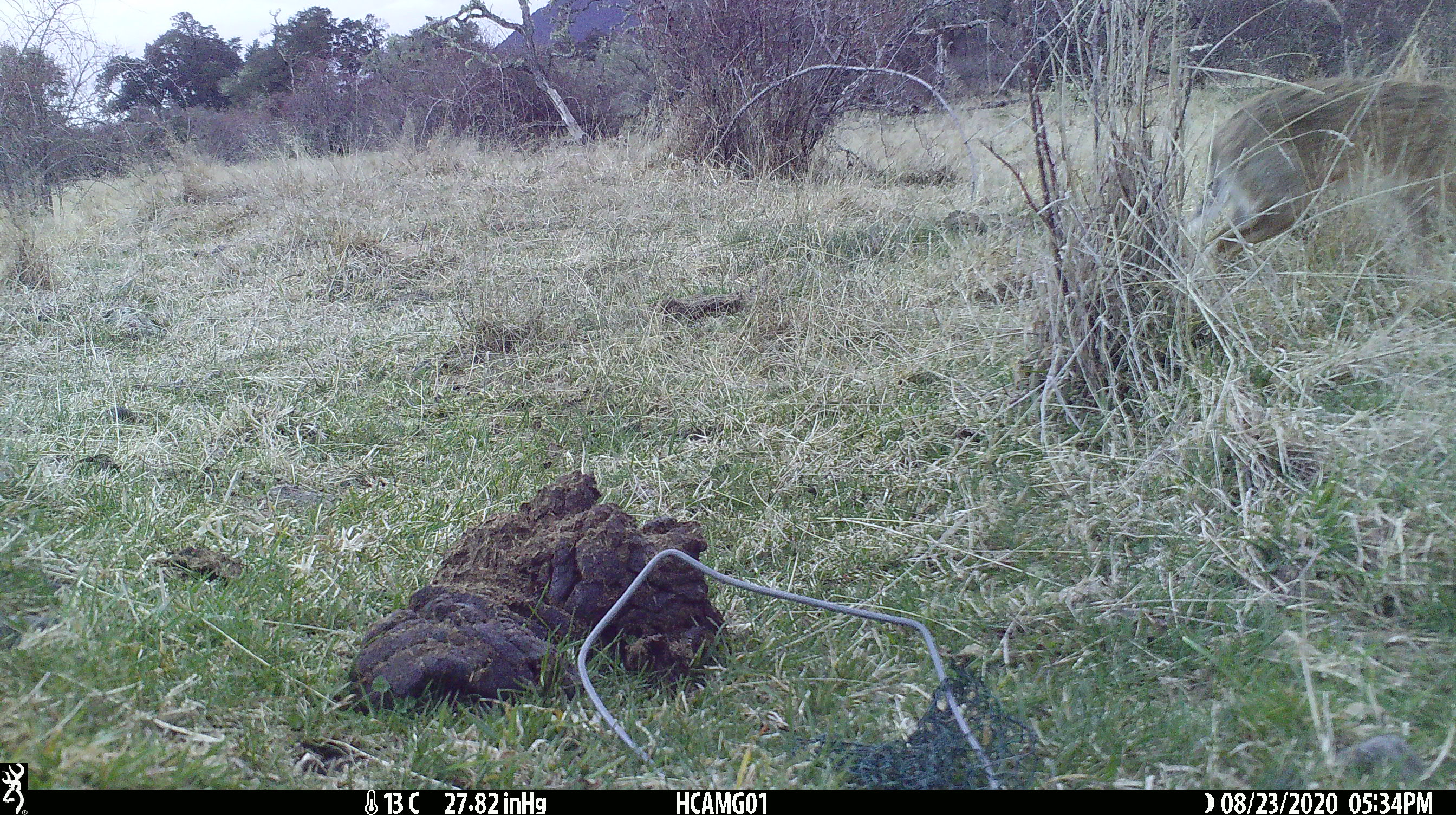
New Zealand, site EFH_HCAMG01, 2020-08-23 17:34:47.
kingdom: Animalia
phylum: Chordata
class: Mammalia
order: Lagomorpha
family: Leporidae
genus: Lepus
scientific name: Lepus europaeus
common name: brown hare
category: hare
Hare (brown hare) (Lepus europaeus).